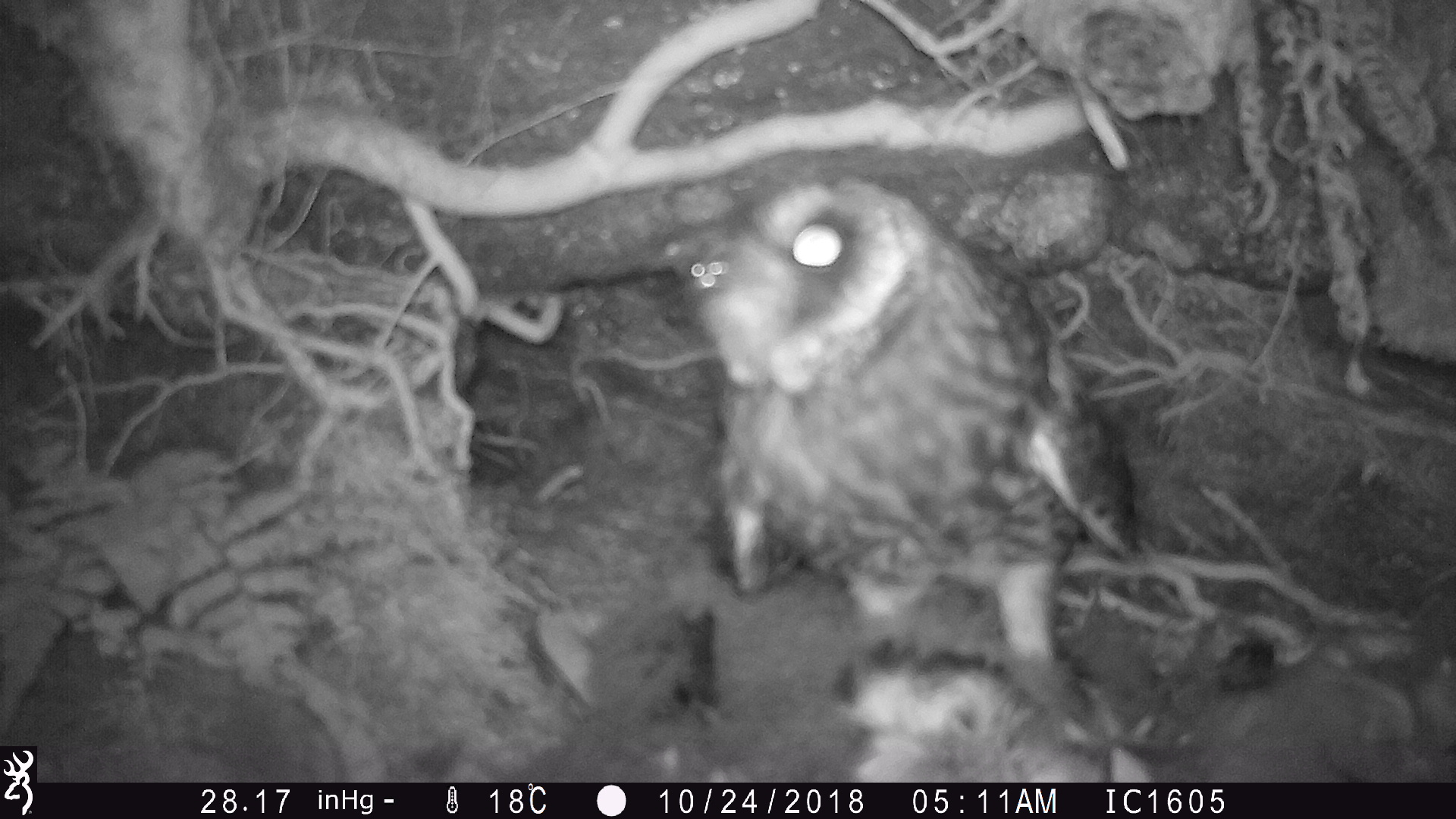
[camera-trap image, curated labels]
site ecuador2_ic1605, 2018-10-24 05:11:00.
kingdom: Animalia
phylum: Chordata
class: Aves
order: Strigiformes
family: Strigidae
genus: Asio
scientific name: Asio flammeus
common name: short-eared owl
Short-eared owl (Asio flammeus).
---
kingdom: Animalia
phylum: Chordata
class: Aves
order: Procellariiformes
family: Procellariidae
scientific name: Procellariidae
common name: petrel chick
Petrel chick (Procellariidae).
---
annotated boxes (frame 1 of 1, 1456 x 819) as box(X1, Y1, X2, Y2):
petrel chick: box(518, 598, 1447, 783)
short-eared owl: box(660, 170, 1145, 739)